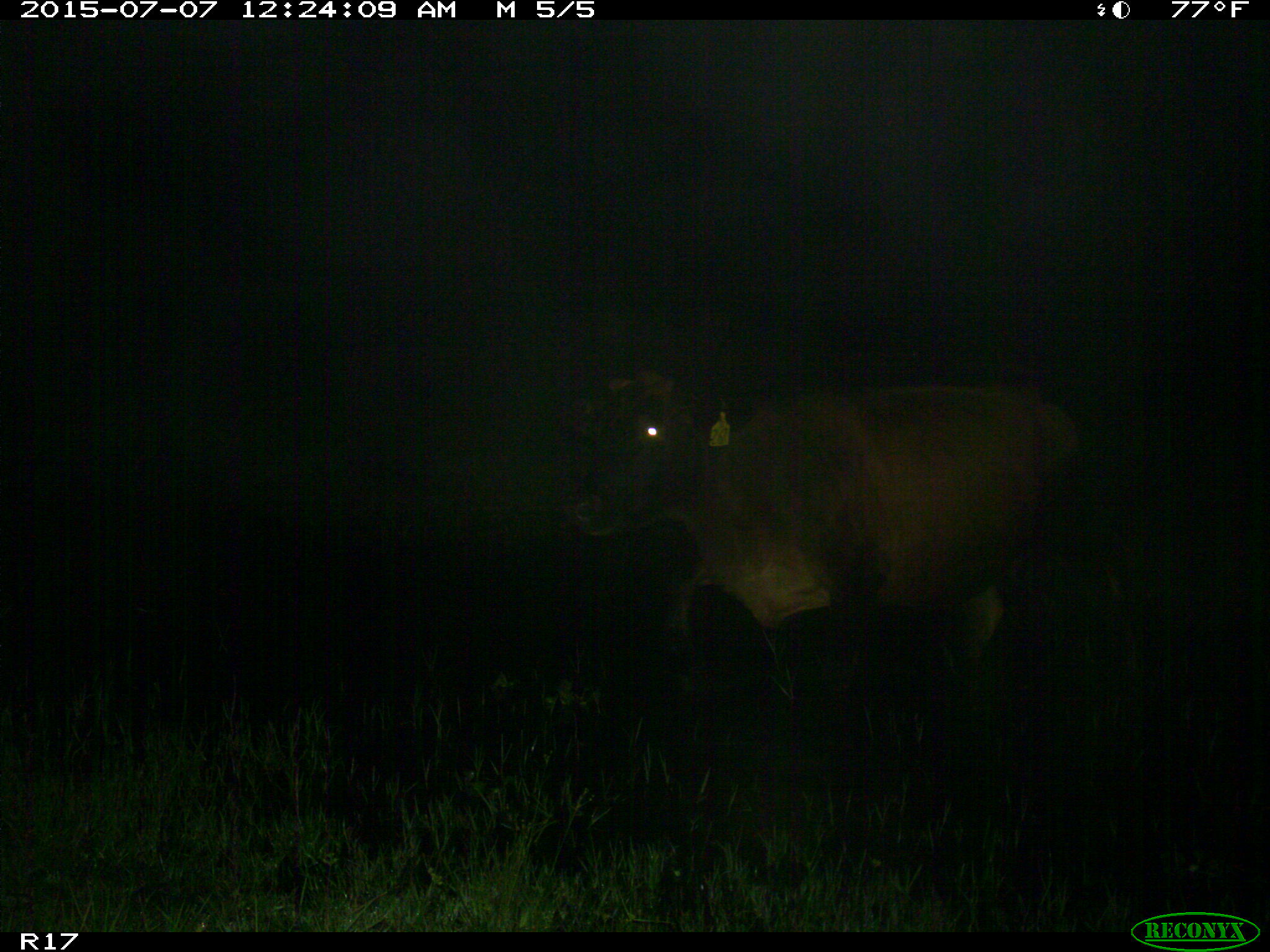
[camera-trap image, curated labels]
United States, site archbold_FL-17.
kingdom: Animalia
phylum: Chordata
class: Mammalia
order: Artiodactyla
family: Bovidae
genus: Bos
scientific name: Bos taurus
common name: domestic cow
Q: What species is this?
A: Bos taurus (domestic cow).